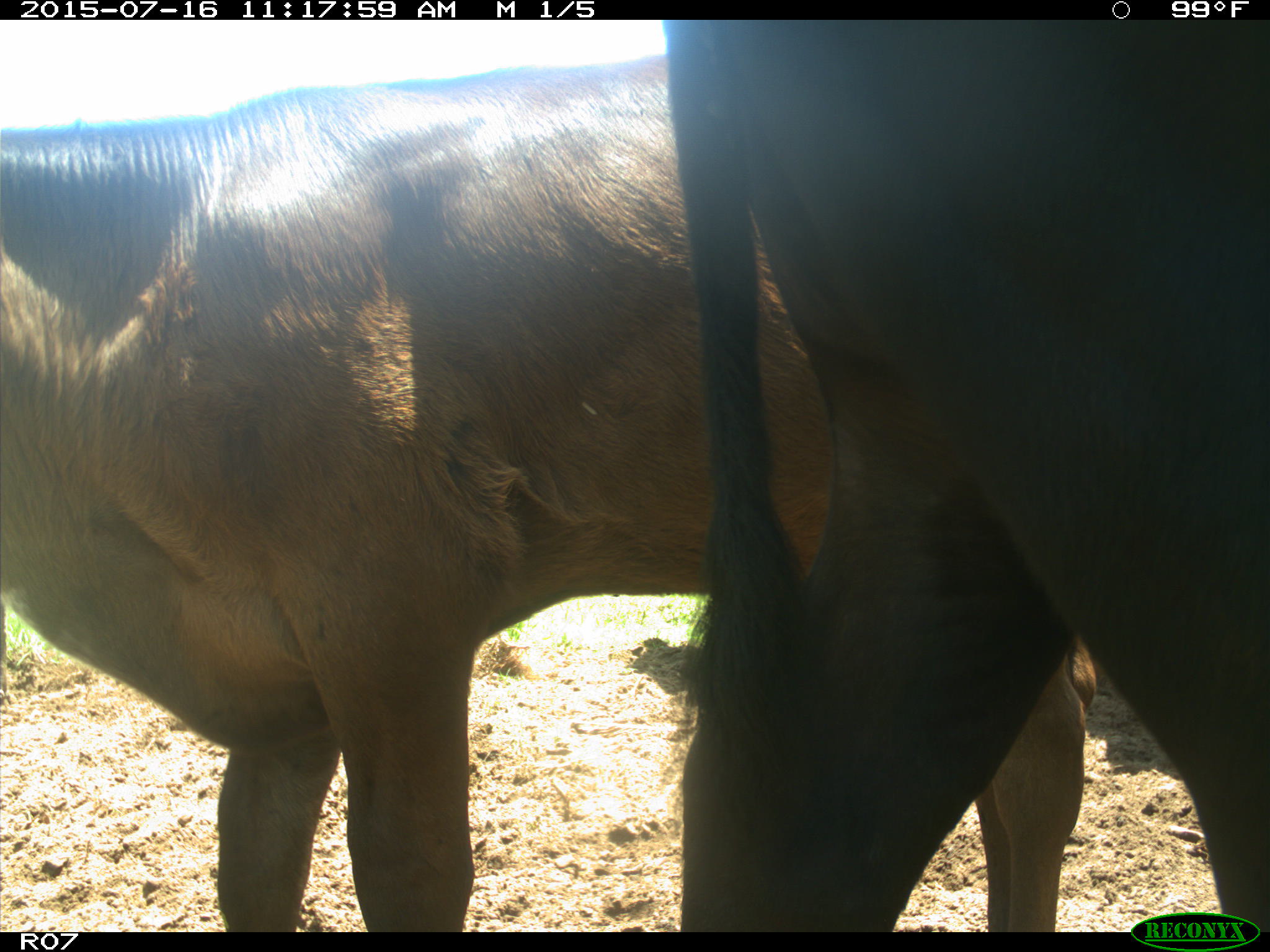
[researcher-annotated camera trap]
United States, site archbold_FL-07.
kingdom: Animalia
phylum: Chordata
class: Mammalia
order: Artiodactyla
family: Bovidae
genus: Bos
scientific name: Bos taurus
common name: domestic cow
Bos taurus (domestic cow).